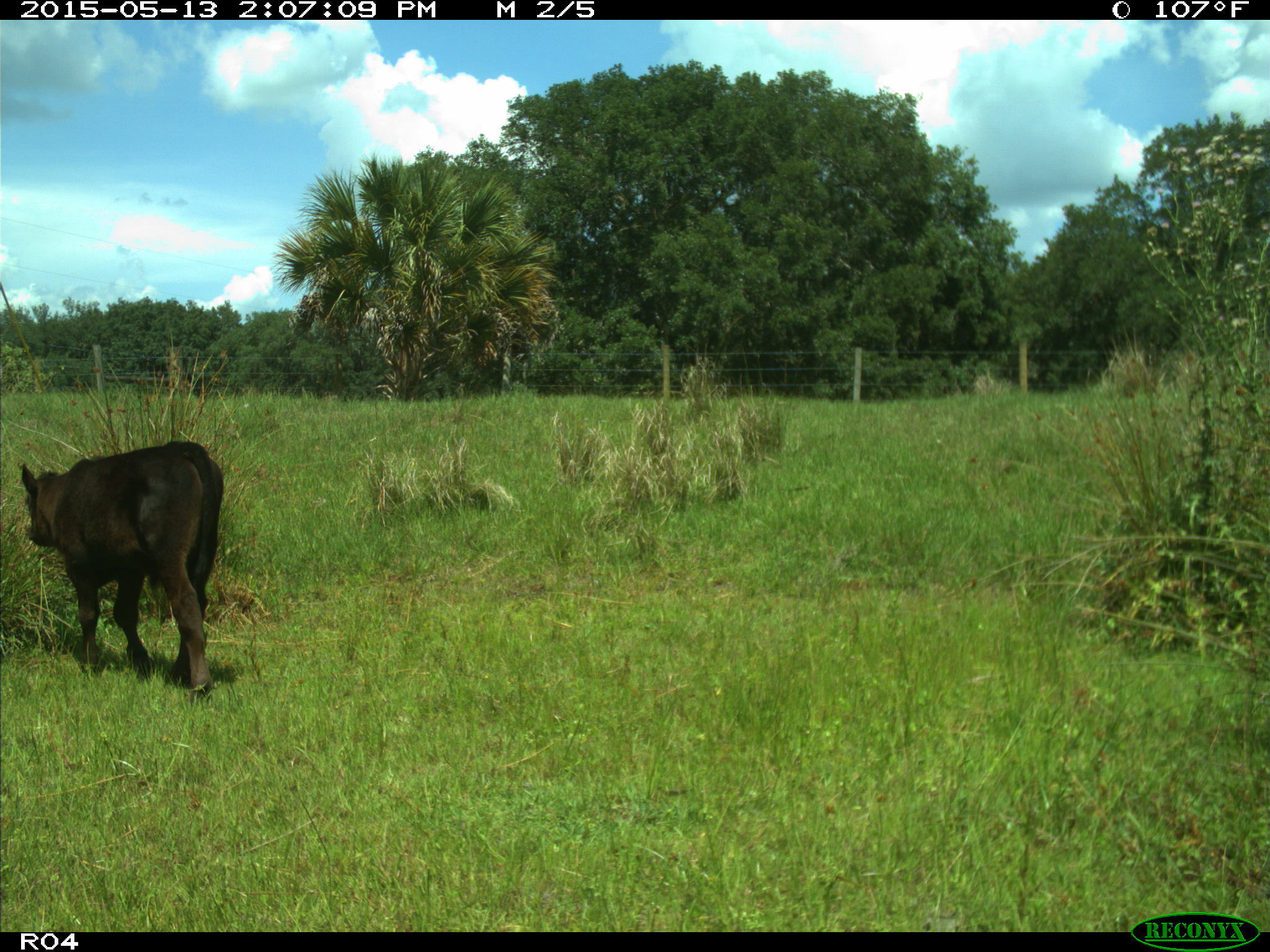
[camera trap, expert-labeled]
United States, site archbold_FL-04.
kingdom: Animalia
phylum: Chordata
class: Mammalia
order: Artiodactyla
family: Bovidae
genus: Bos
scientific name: Bos taurus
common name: domestic cow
Bos taurus (domestic cow).